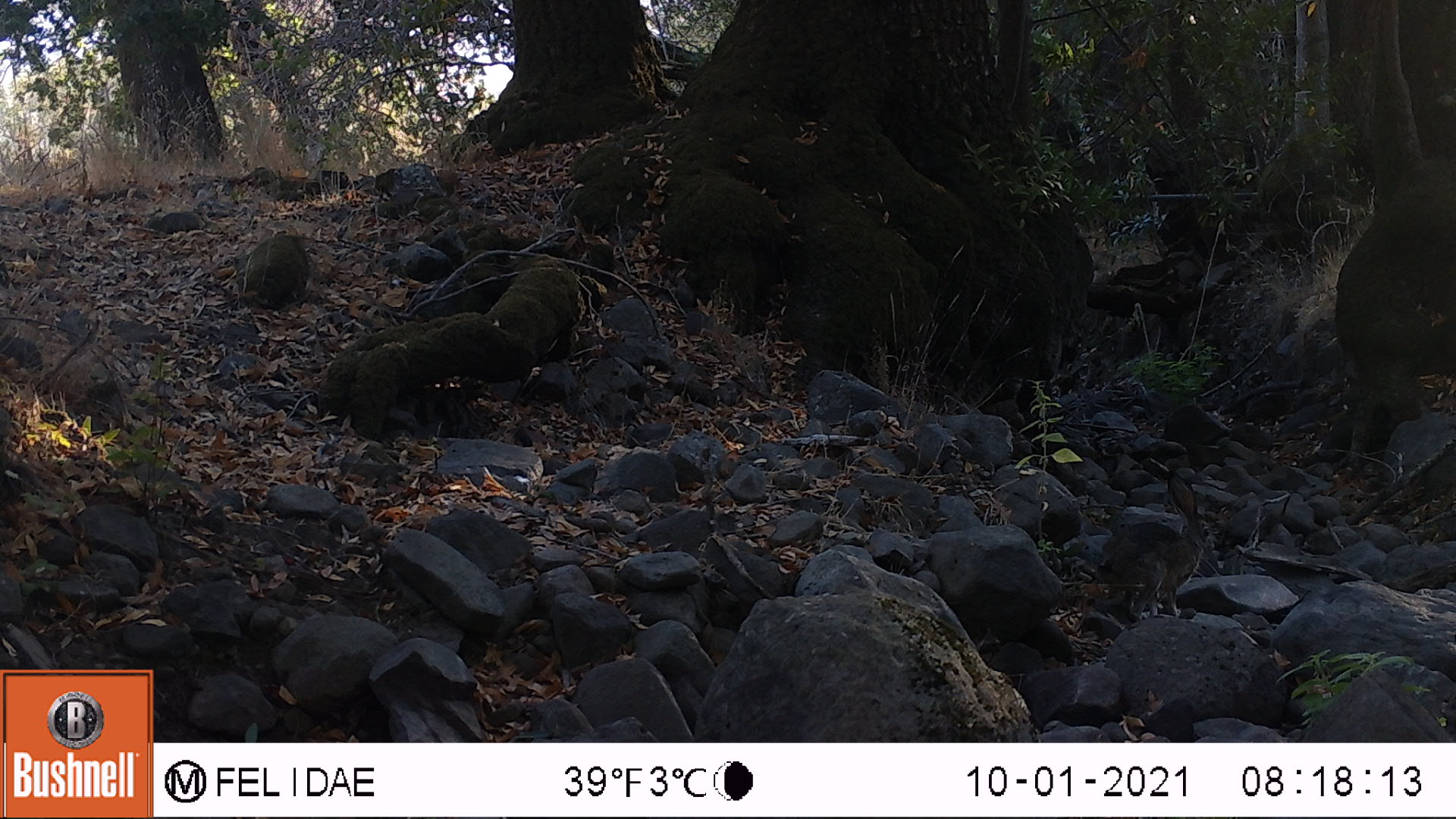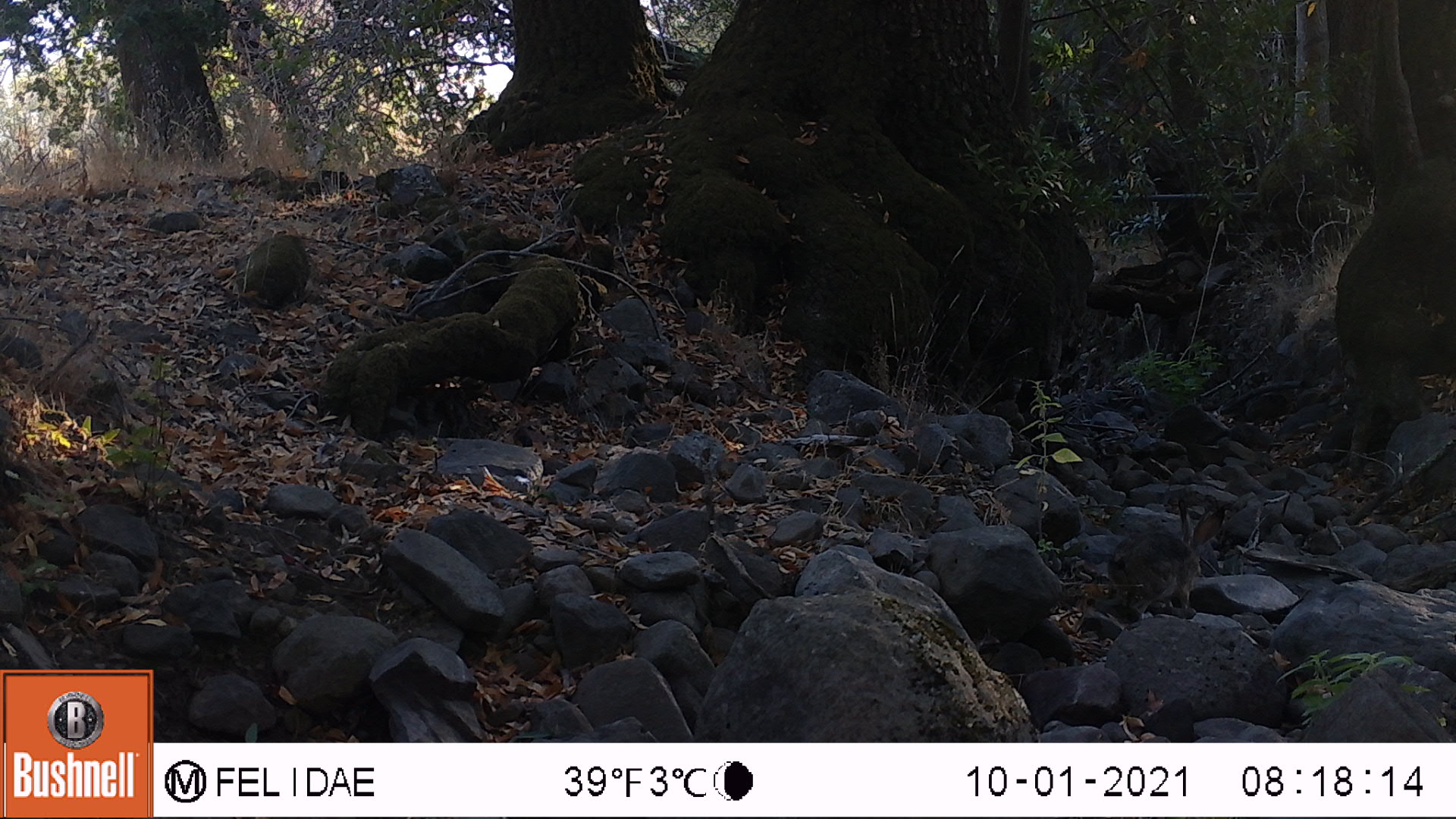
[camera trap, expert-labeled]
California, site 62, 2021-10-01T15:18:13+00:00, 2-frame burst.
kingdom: Animalia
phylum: Chordata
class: Mammalia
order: Lagomorpha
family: Leporidae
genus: Sylvilagus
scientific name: Sylvilagus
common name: cottontail rabbit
Cottontail rabbit (Sylvilagus).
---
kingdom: Animalia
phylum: Chordata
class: Mammalia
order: Lagomorpha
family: Leporidae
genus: Lepus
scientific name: Lepus californicus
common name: black-tailed jackrabbit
Black-tailed jackrabbit (Lepus californicus).